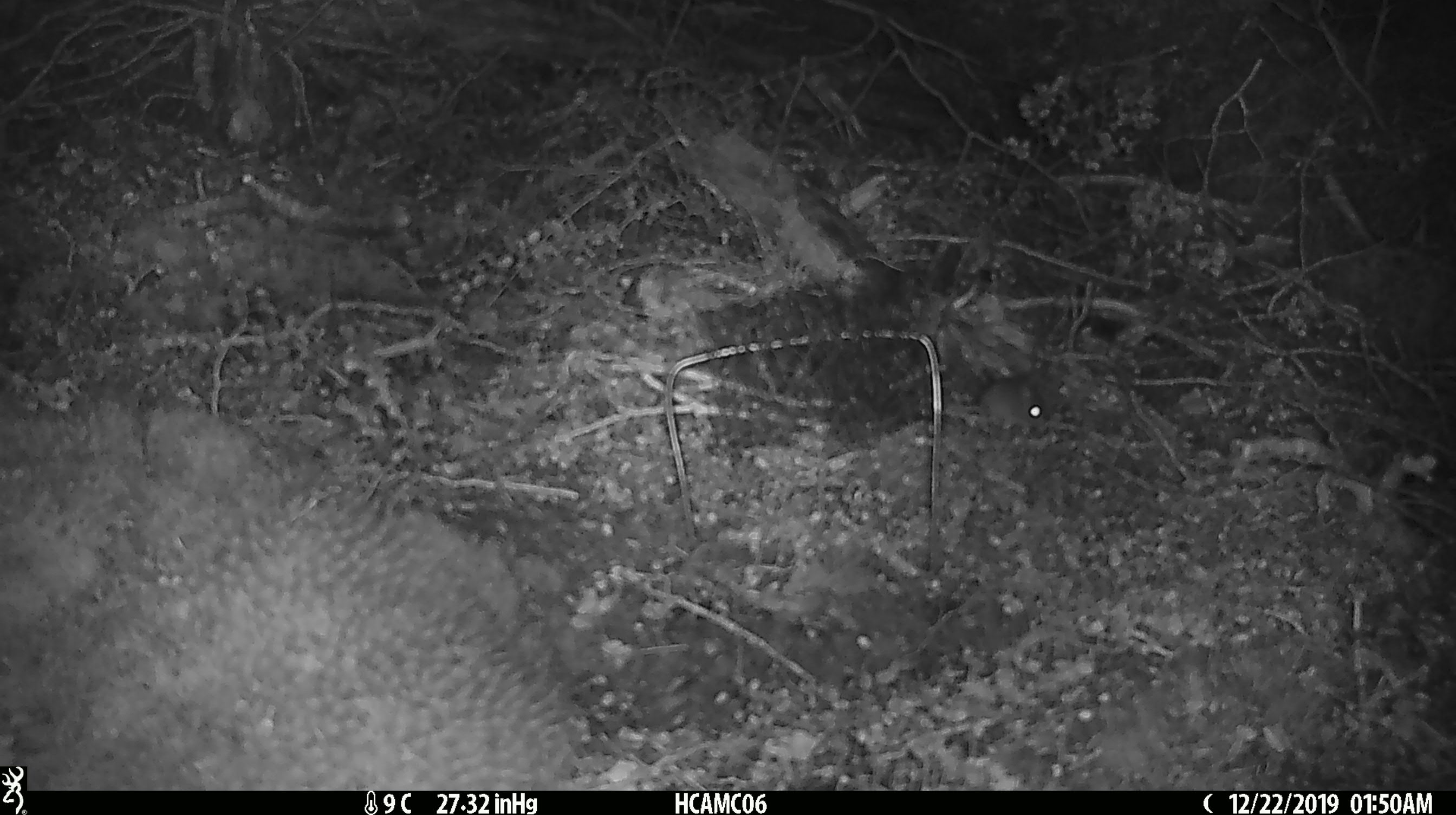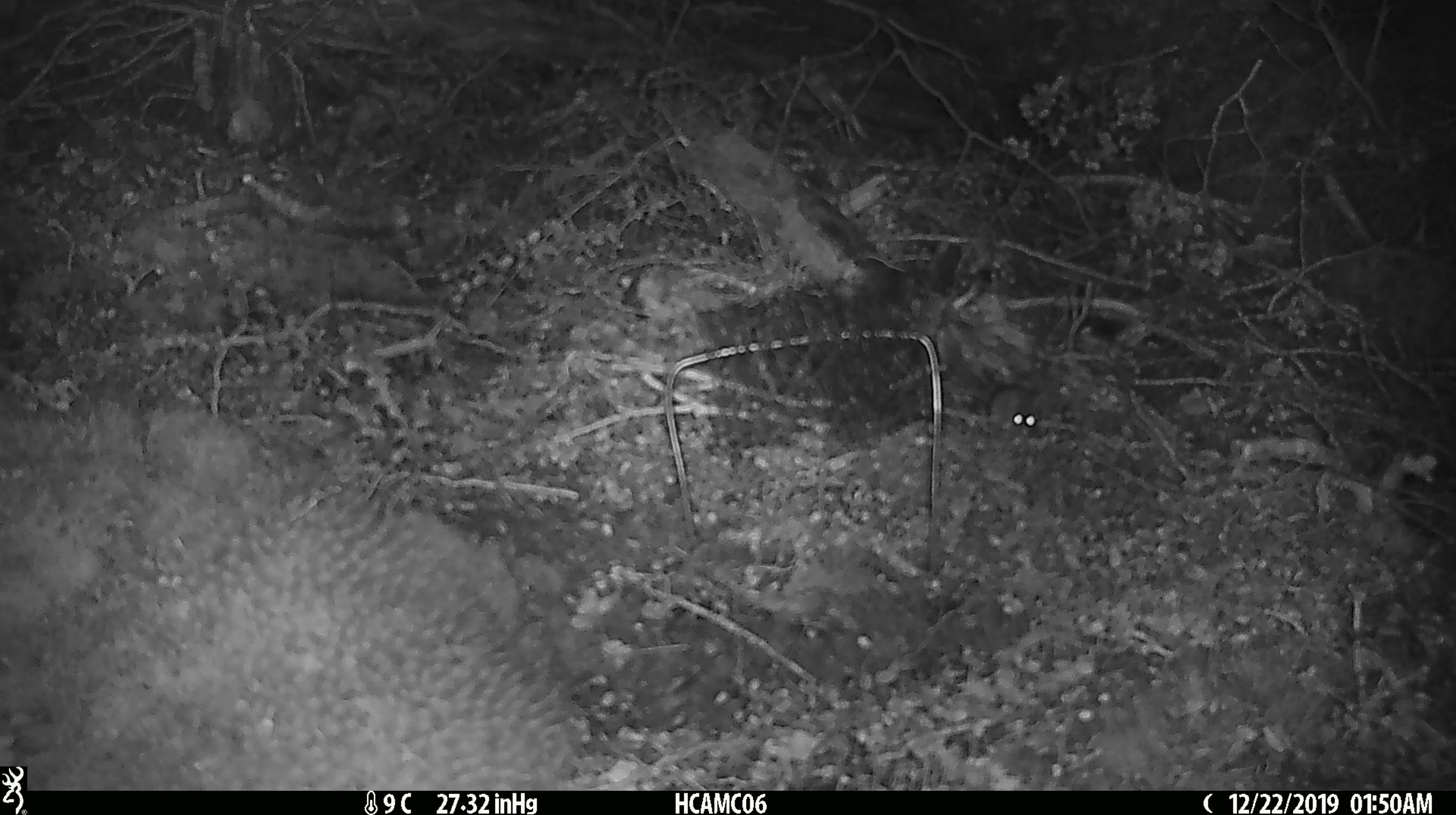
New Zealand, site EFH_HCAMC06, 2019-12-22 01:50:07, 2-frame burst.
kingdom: Animalia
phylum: Chordata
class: Mammalia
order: Rodentia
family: Muridae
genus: Mus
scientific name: Mus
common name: mouse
Mouse (Mus).